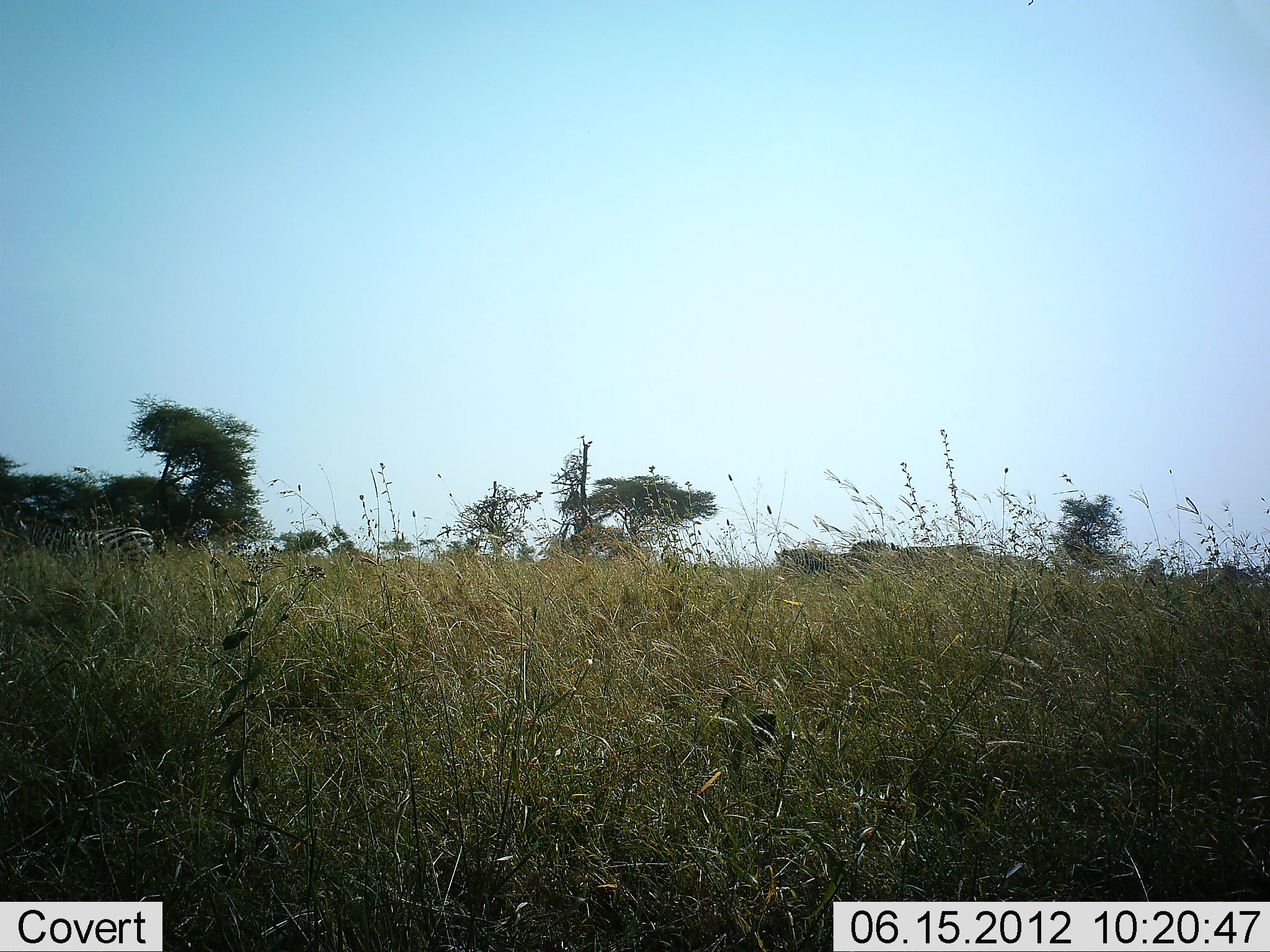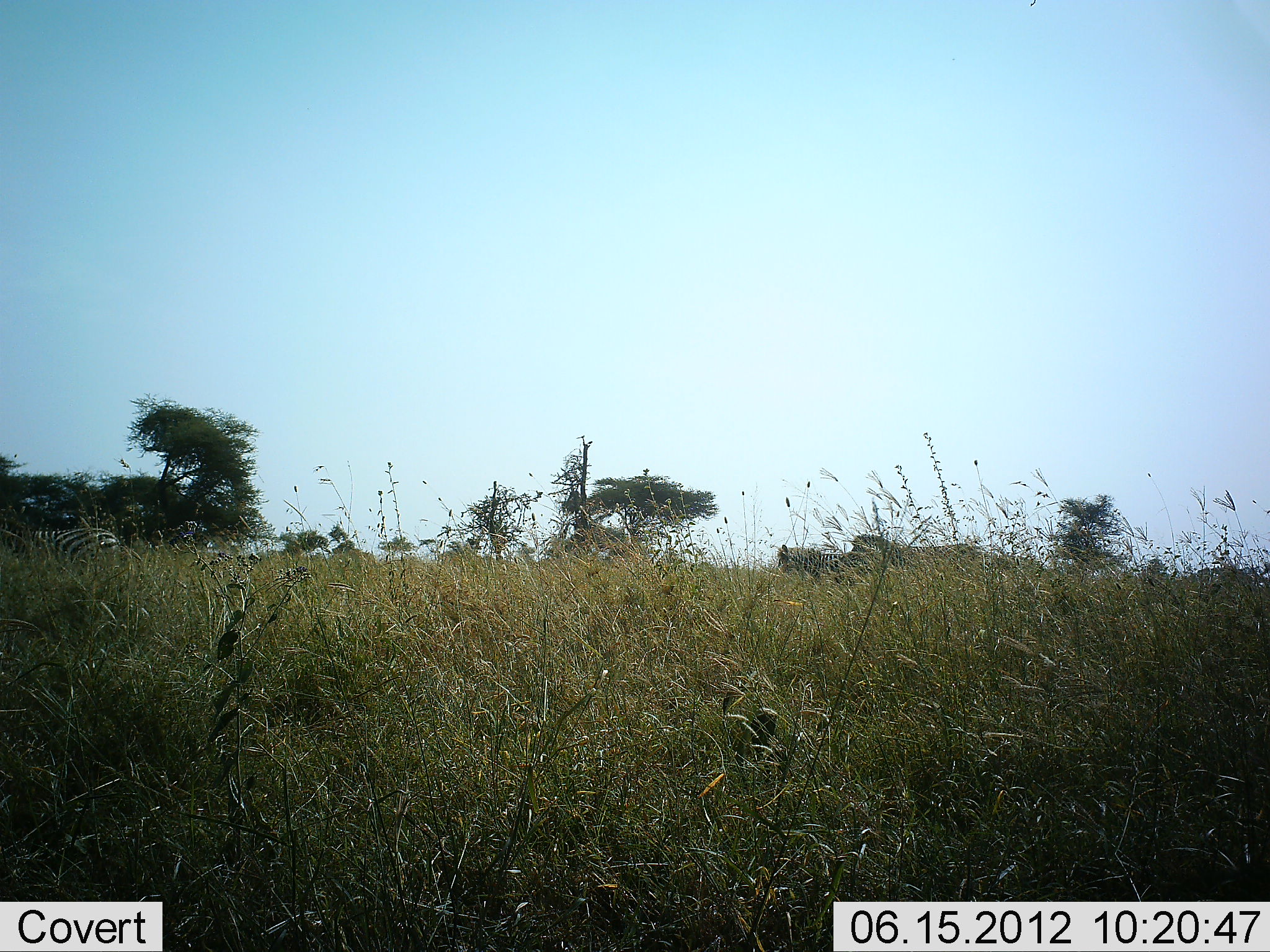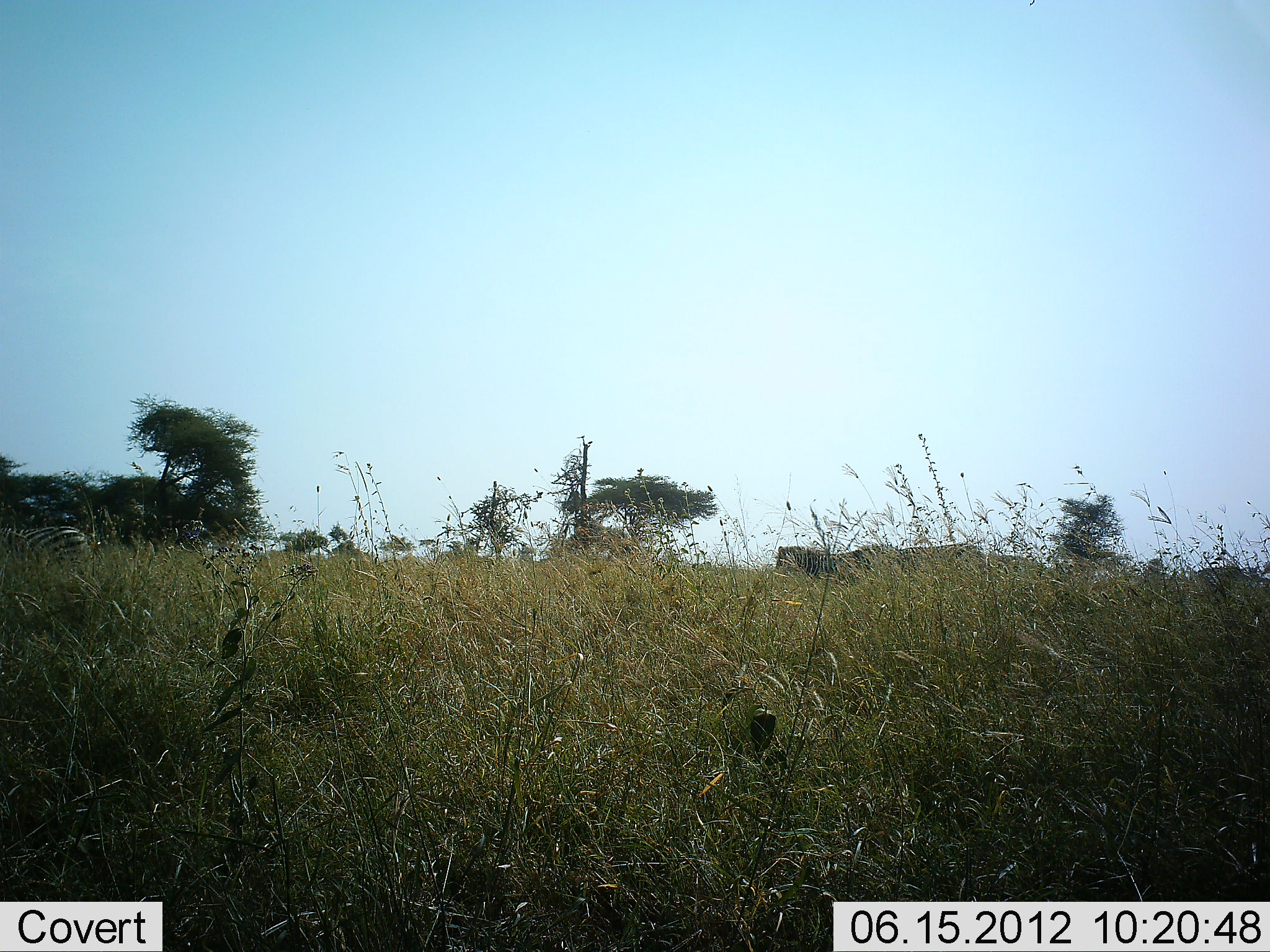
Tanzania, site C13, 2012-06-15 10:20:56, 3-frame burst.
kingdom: Animalia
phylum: Chordata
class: Mammalia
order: Perissodactyla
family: Equidae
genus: Equus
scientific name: Equus quagga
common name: plains zebra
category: zebra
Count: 3.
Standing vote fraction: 60%.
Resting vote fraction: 10%.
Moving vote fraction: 90%.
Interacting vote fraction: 0%.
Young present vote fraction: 0%.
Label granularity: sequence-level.